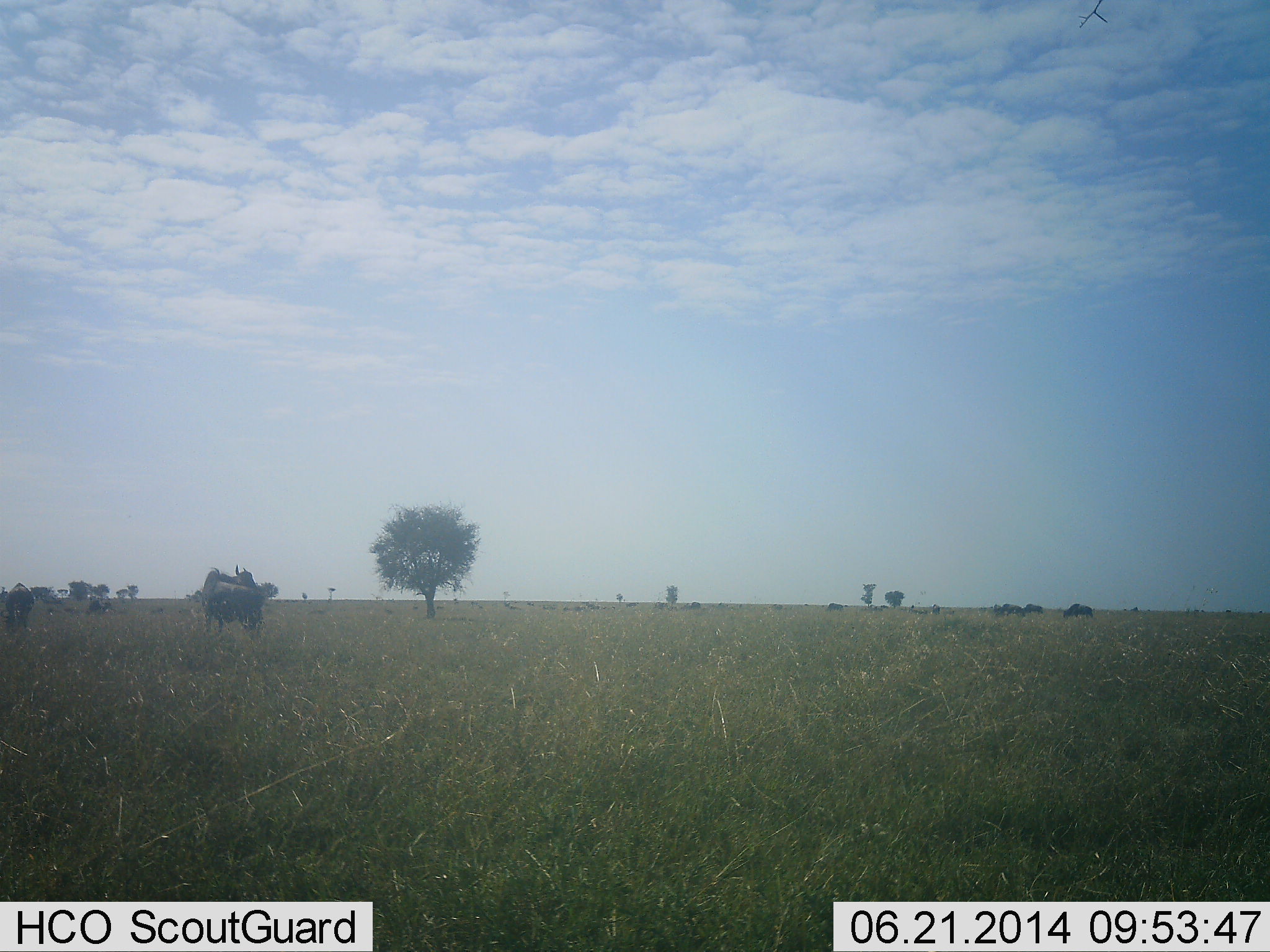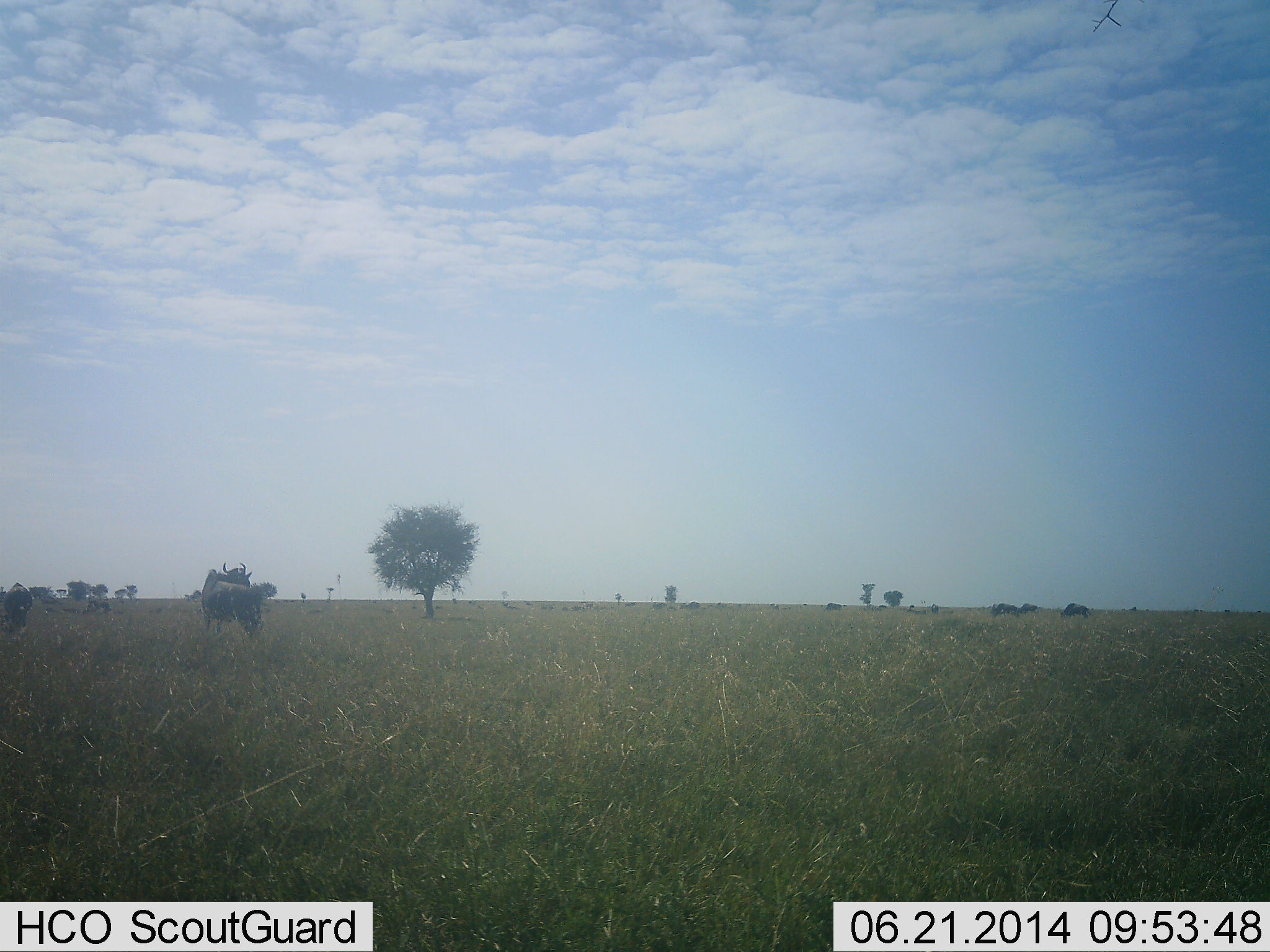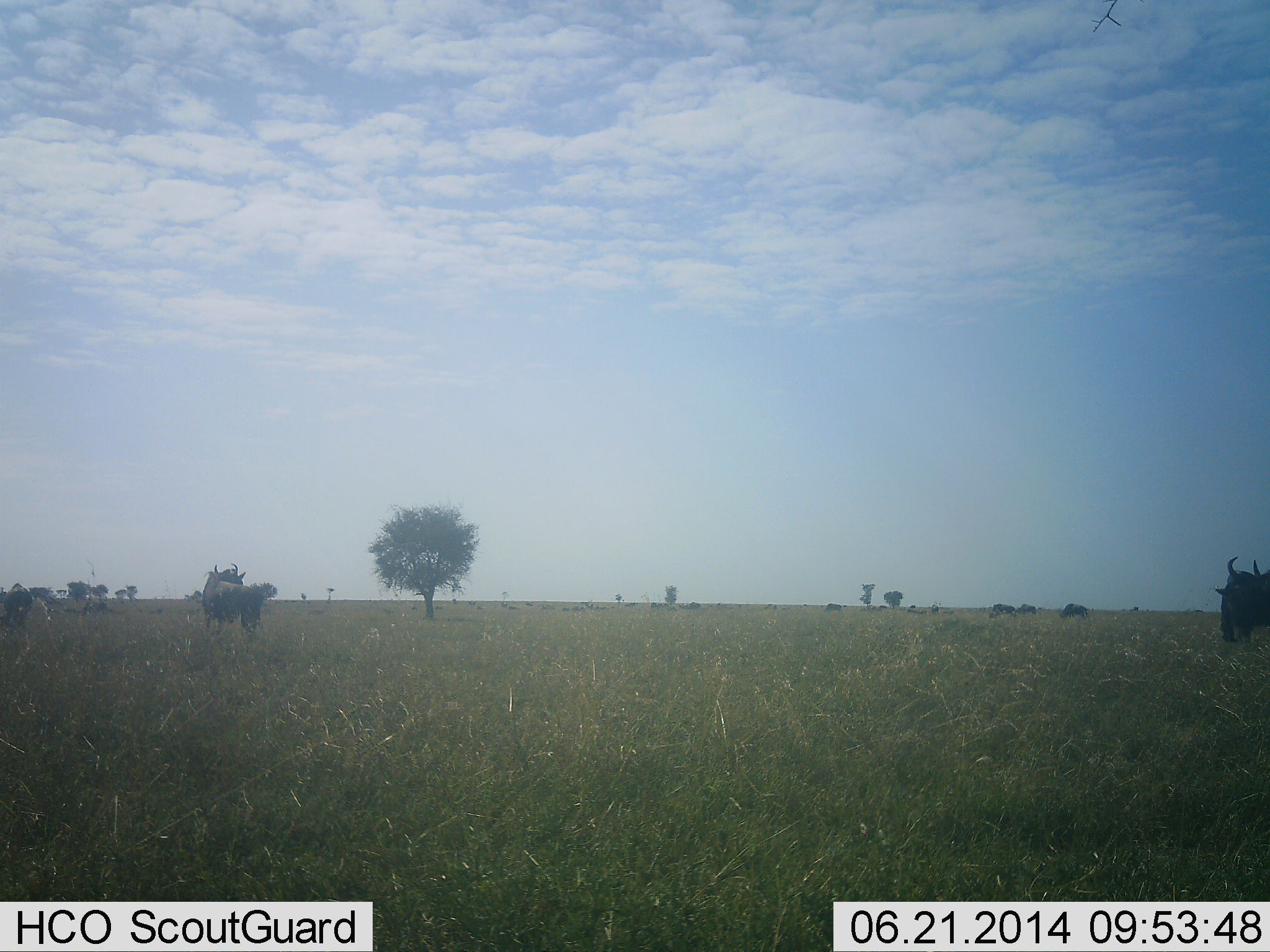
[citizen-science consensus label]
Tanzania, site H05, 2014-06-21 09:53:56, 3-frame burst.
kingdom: Animalia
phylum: Chordata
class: Mammalia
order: Artiodactyla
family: Bovidae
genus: Connochaetes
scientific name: Connochaetes taurinus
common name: blue wildebeest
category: wildebeest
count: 7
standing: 83%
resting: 7%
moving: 79%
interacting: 2%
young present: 0%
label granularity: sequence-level